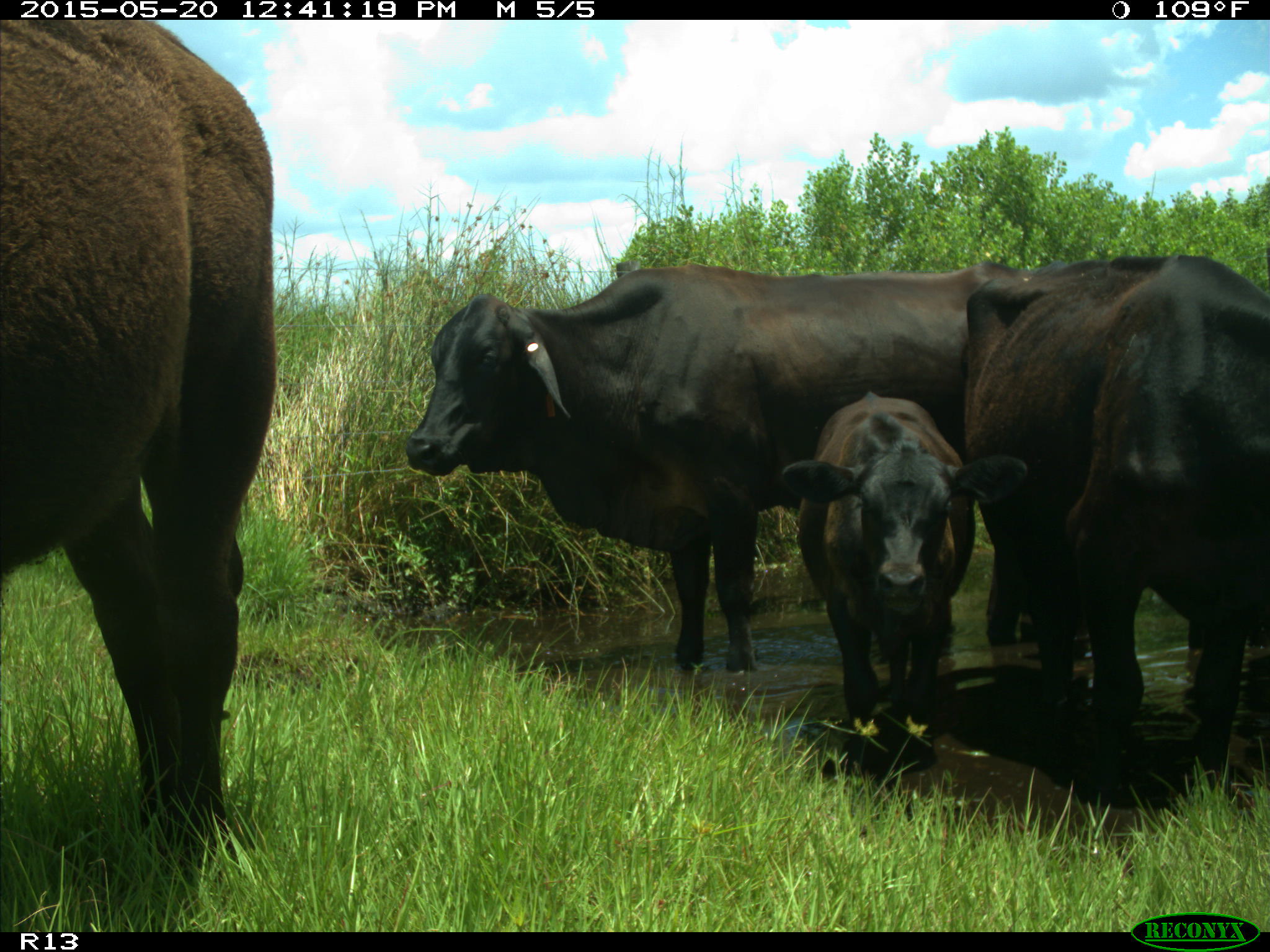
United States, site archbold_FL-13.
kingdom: Animalia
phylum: Chordata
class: Mammalia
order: Artiodactyla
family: Bovidae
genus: Bos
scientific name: Bos taurus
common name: domestic cow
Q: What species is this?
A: Bos taurus (domestic cow).